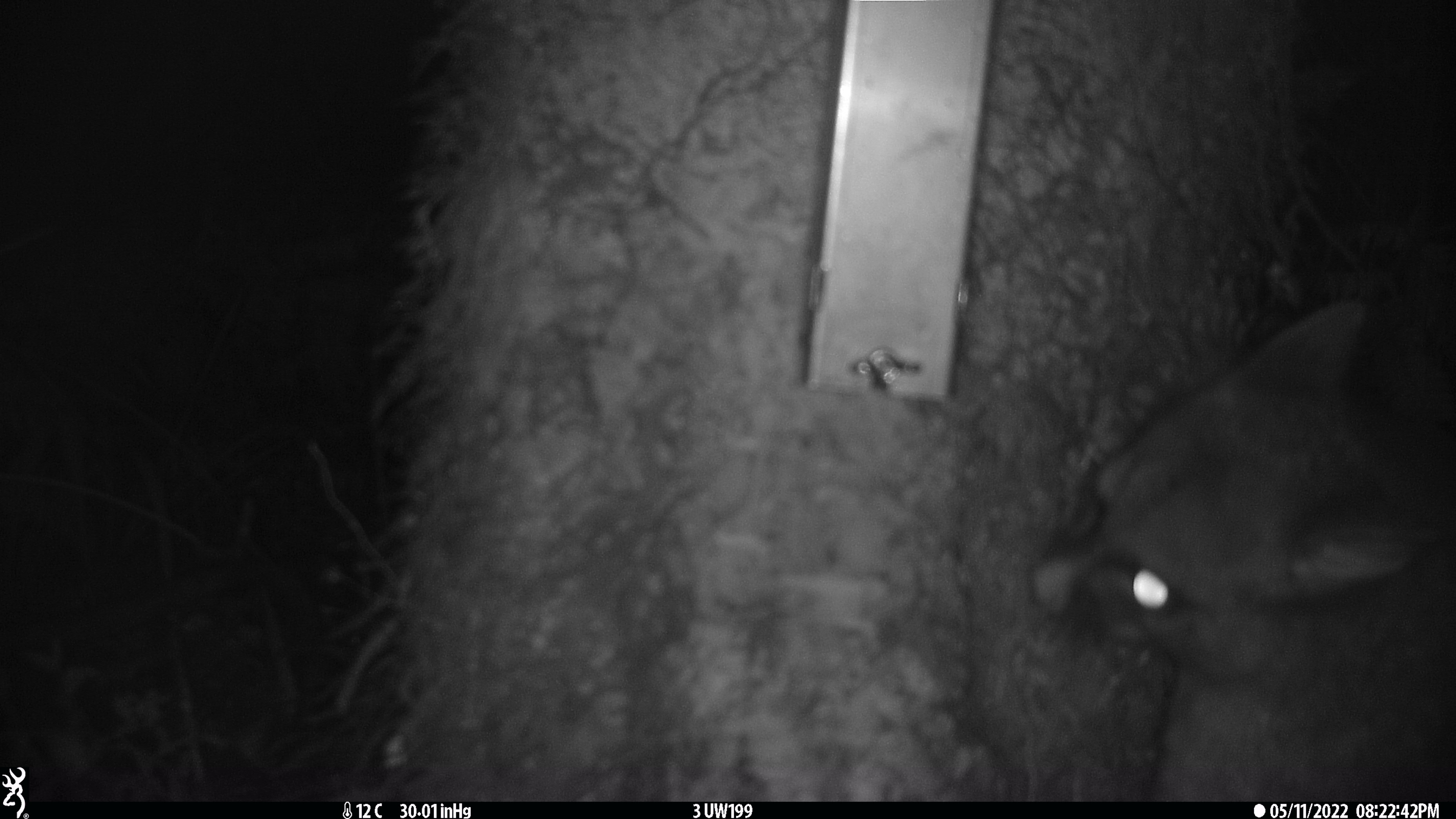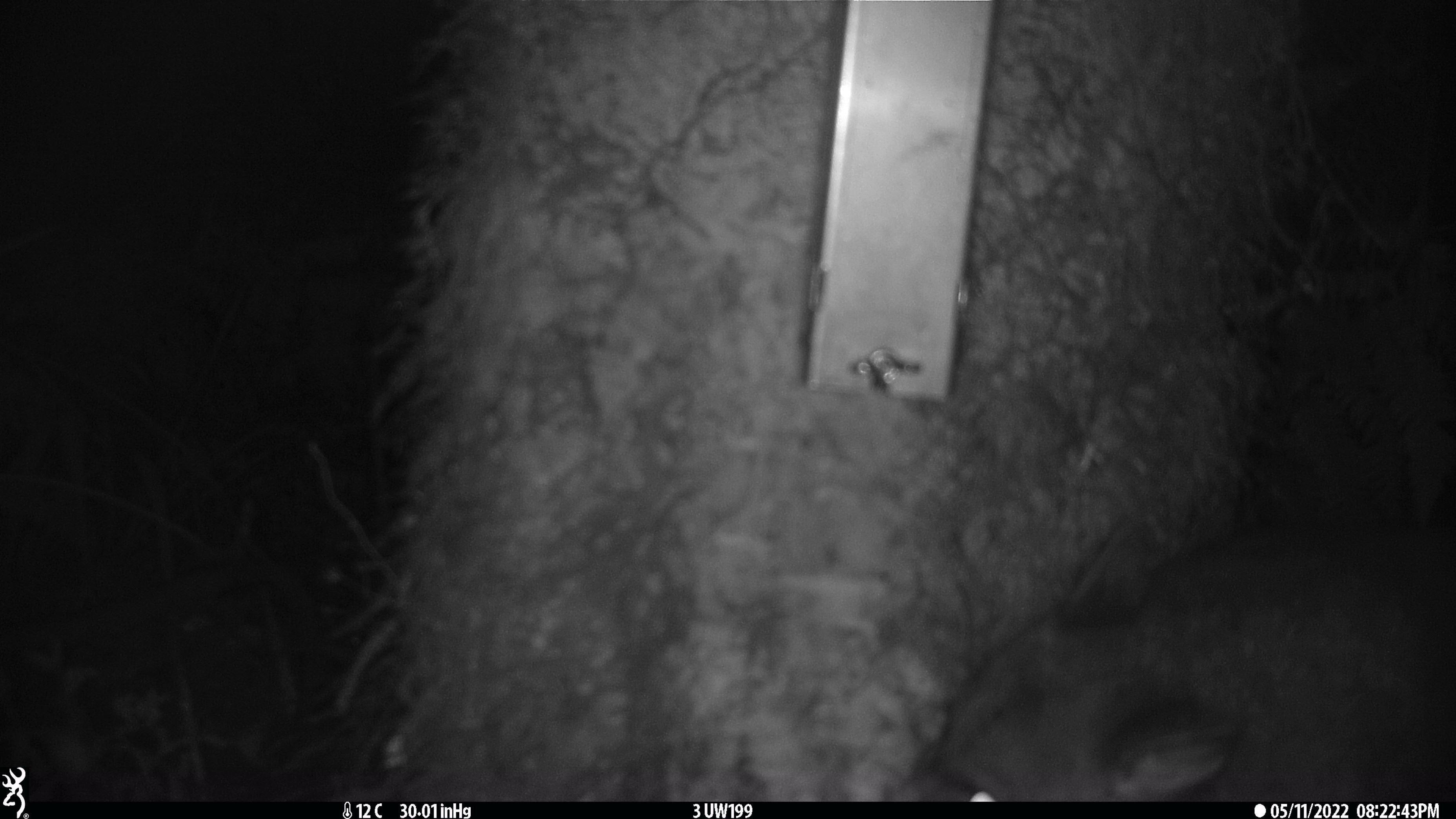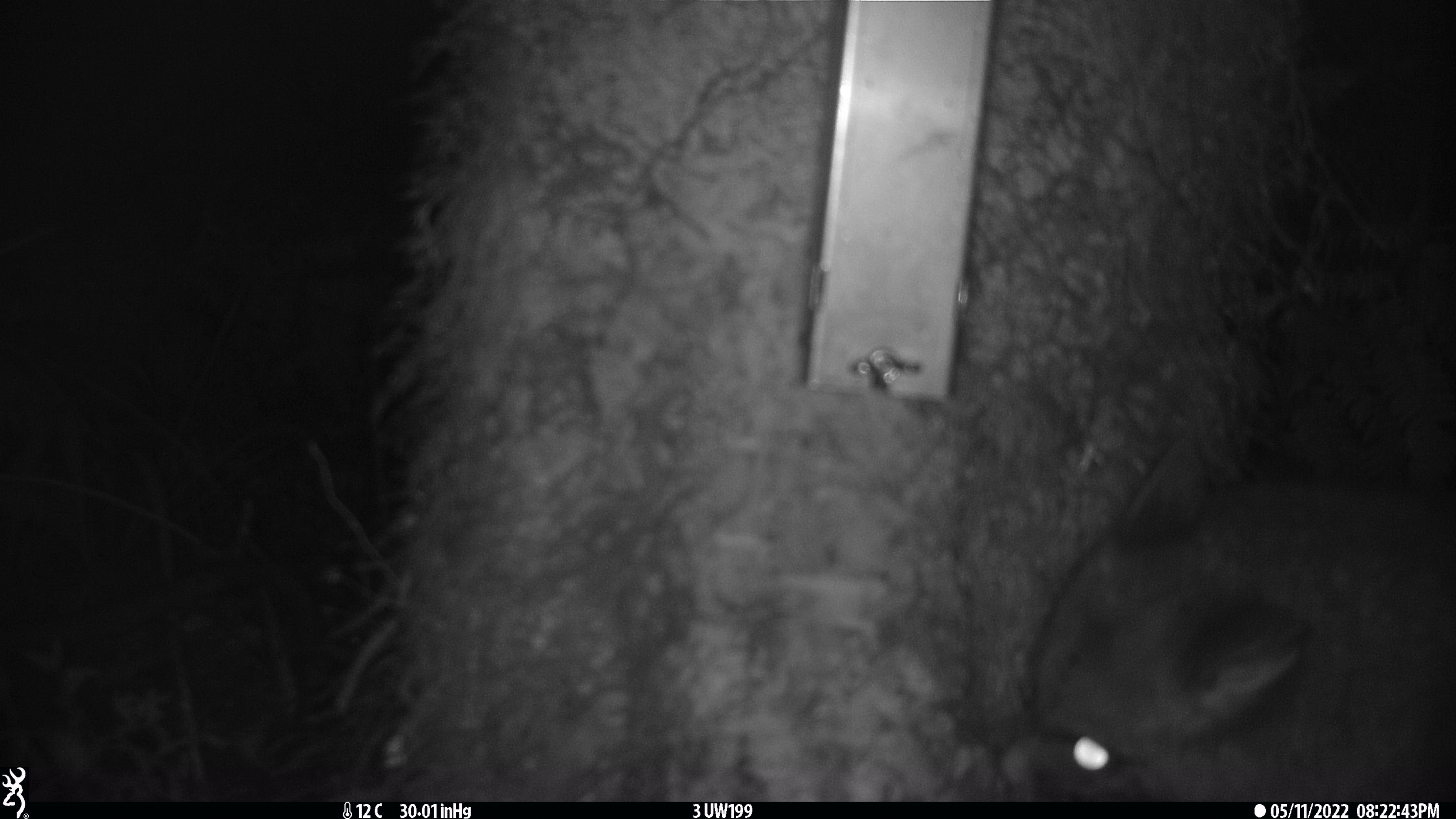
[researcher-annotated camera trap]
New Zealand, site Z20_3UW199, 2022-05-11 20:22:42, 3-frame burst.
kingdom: Animalia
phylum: Chordata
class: Mammalia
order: Diprotodontia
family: Phalangeridae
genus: Trichosurus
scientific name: Trichosurus vulpecula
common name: common brushtail possum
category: possum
Possum (common brushtail possum) (Trichosurus vulpecula).